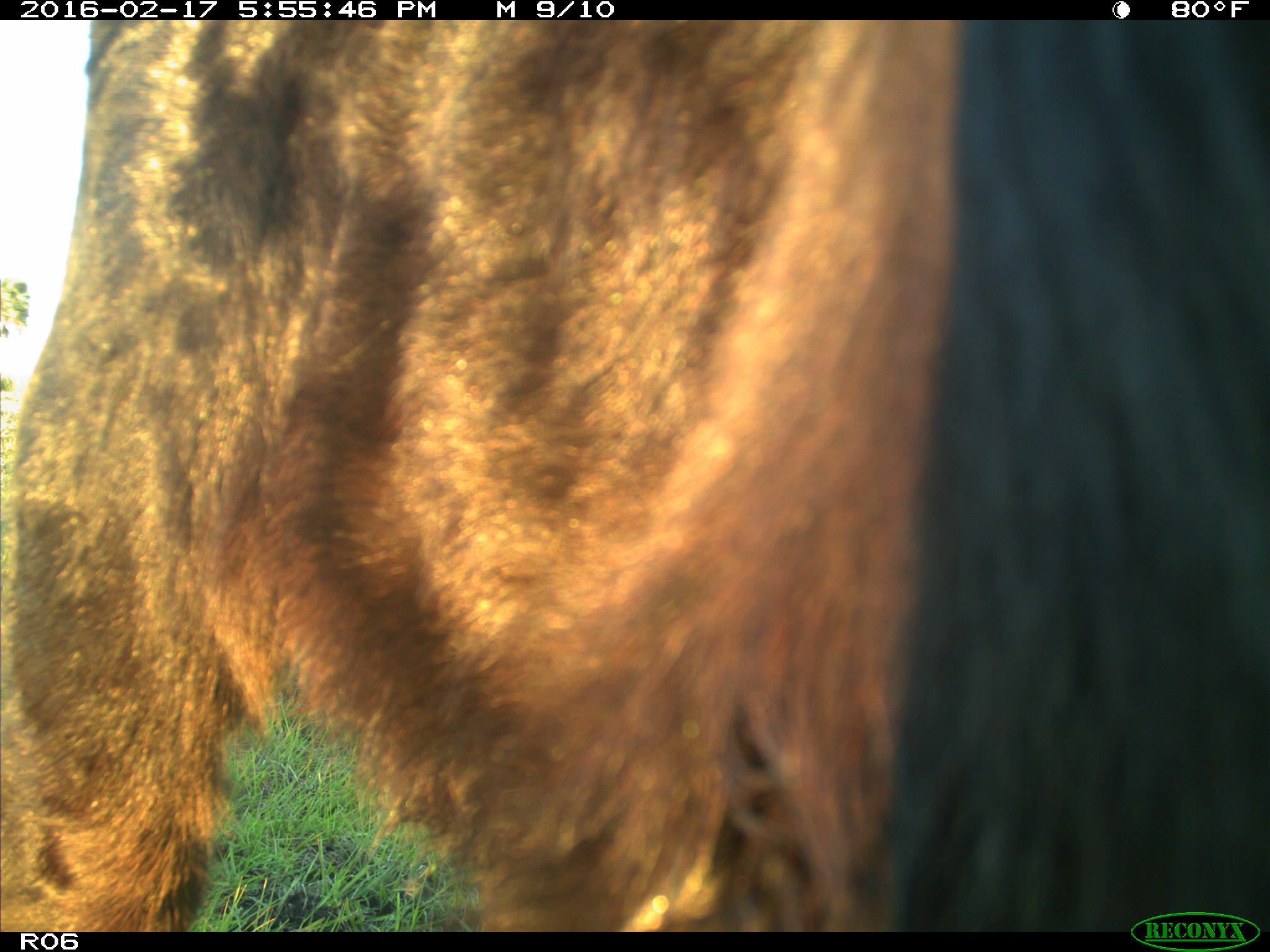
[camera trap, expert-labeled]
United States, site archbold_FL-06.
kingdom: Animalia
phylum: Chordata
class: Mammalia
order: Artiodactyla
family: Bovidae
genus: Bos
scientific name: Bos taurus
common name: domestic cow